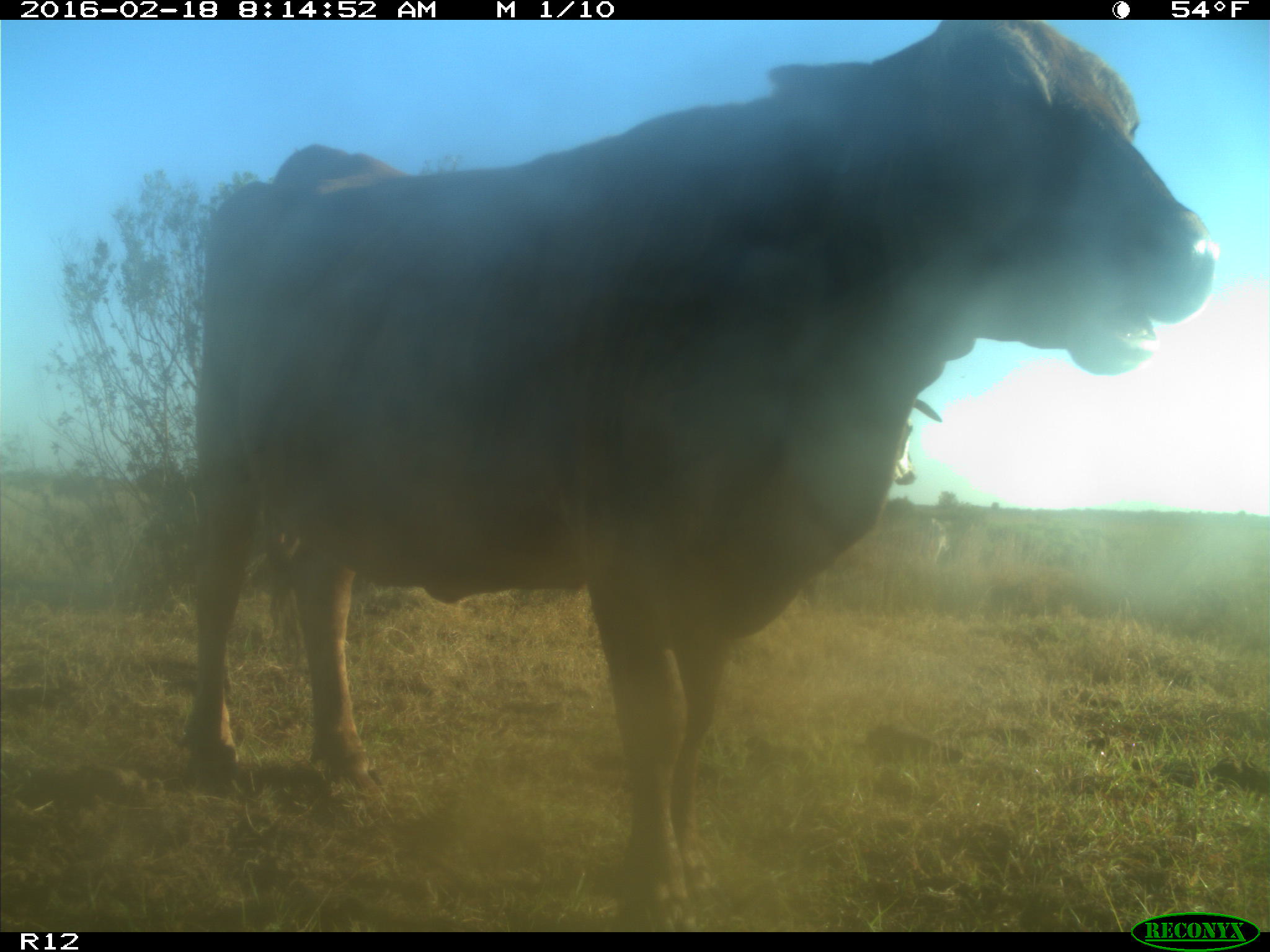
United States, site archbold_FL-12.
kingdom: Animalia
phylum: Chordata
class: Mammalia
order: Artiodactyla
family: Bovidae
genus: Bos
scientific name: Bos taurus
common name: domestic cow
Bos taurus (domestic cow).